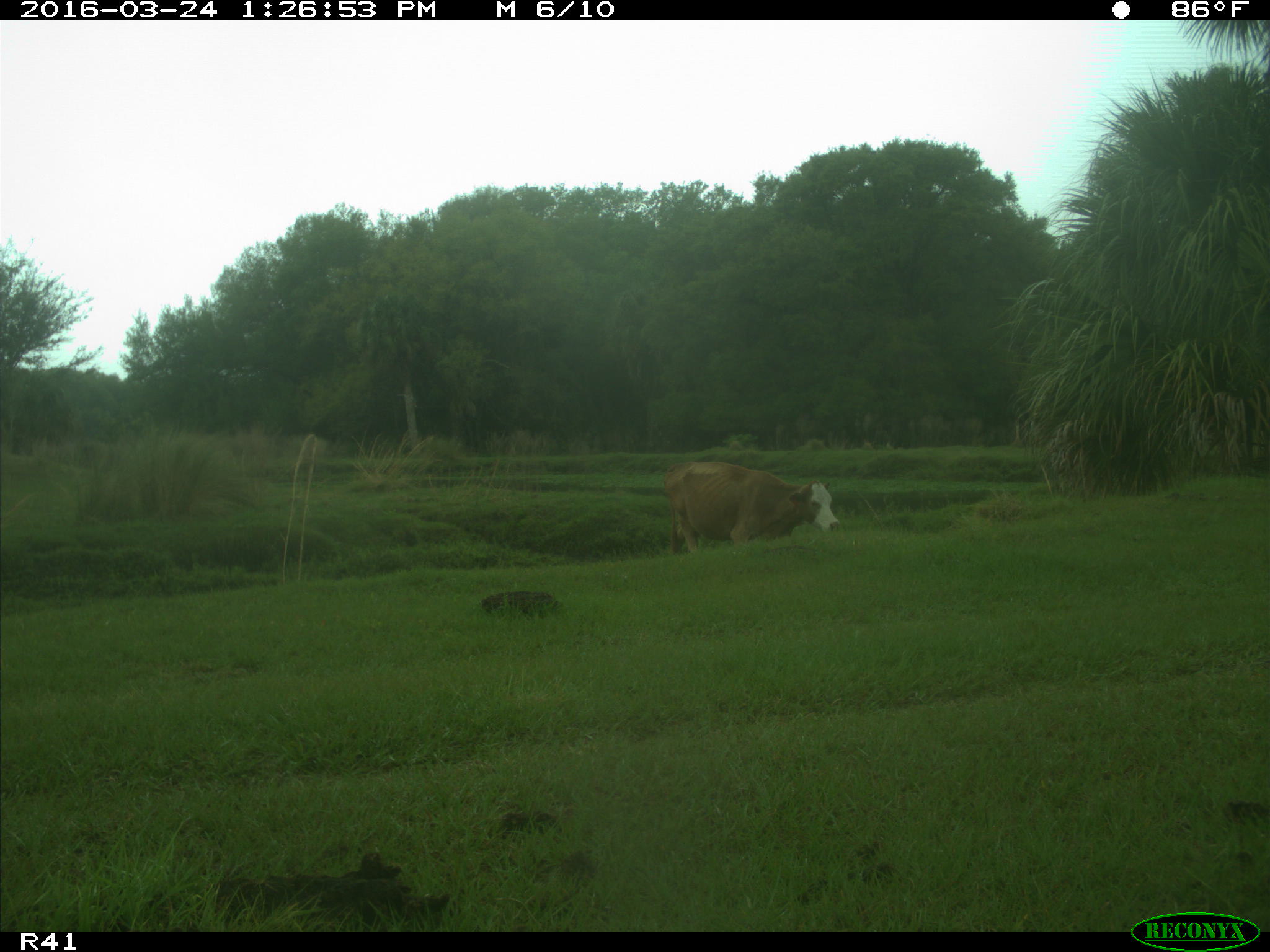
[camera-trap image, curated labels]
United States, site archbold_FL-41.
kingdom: Animalia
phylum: Chordata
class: Mammalia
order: Artiodactyla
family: Bovidae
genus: Bos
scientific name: Bos taurus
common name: domestic cow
Bos taurus (domestic cow).